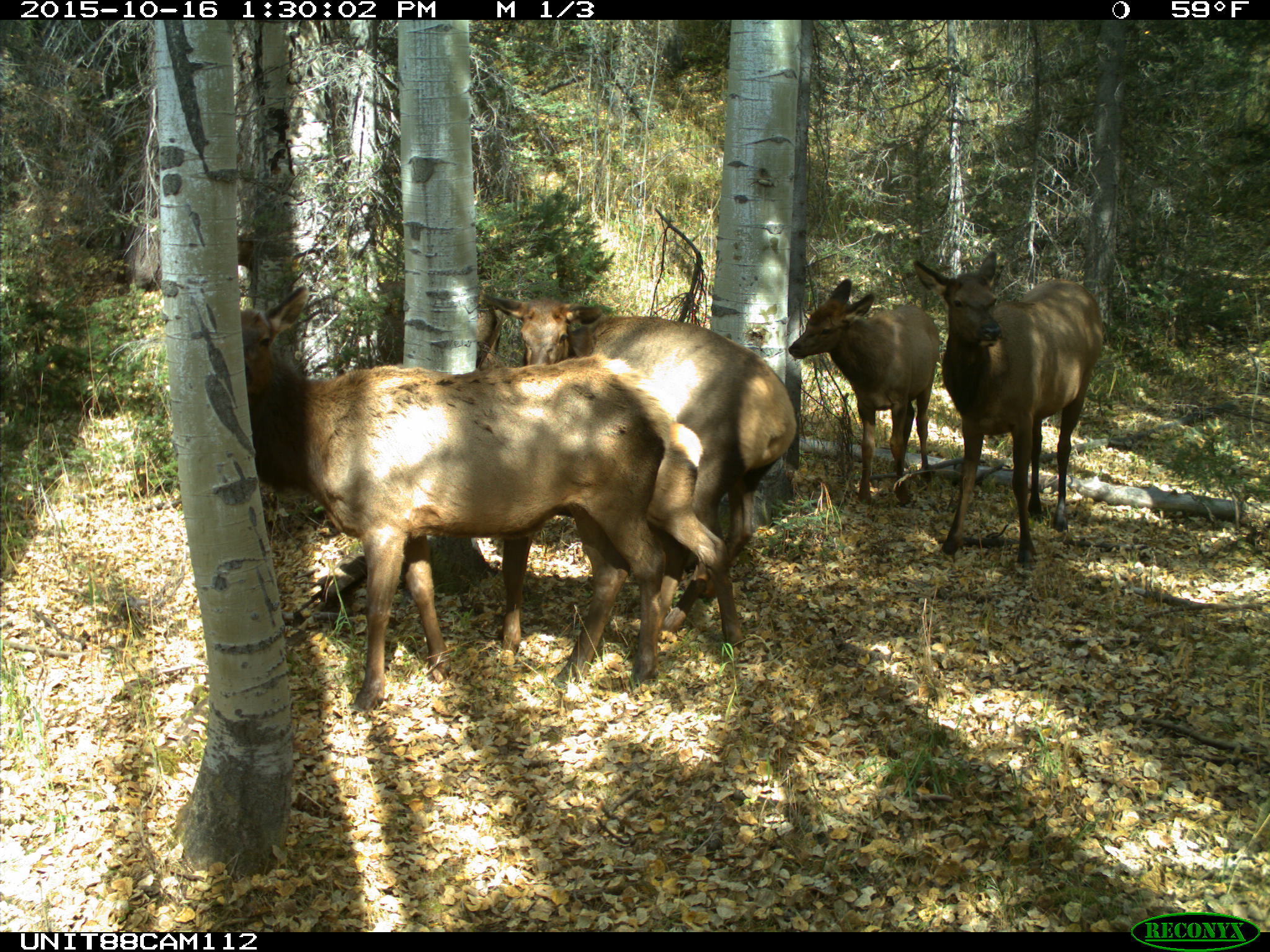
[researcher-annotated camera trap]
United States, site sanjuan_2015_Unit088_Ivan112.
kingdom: Animalia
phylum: Chordata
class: Mammalia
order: Artiodactyla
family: Cervidae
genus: Cervus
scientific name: Cervus elaphus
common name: red deer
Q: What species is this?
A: Cervus elaphus (red deer).